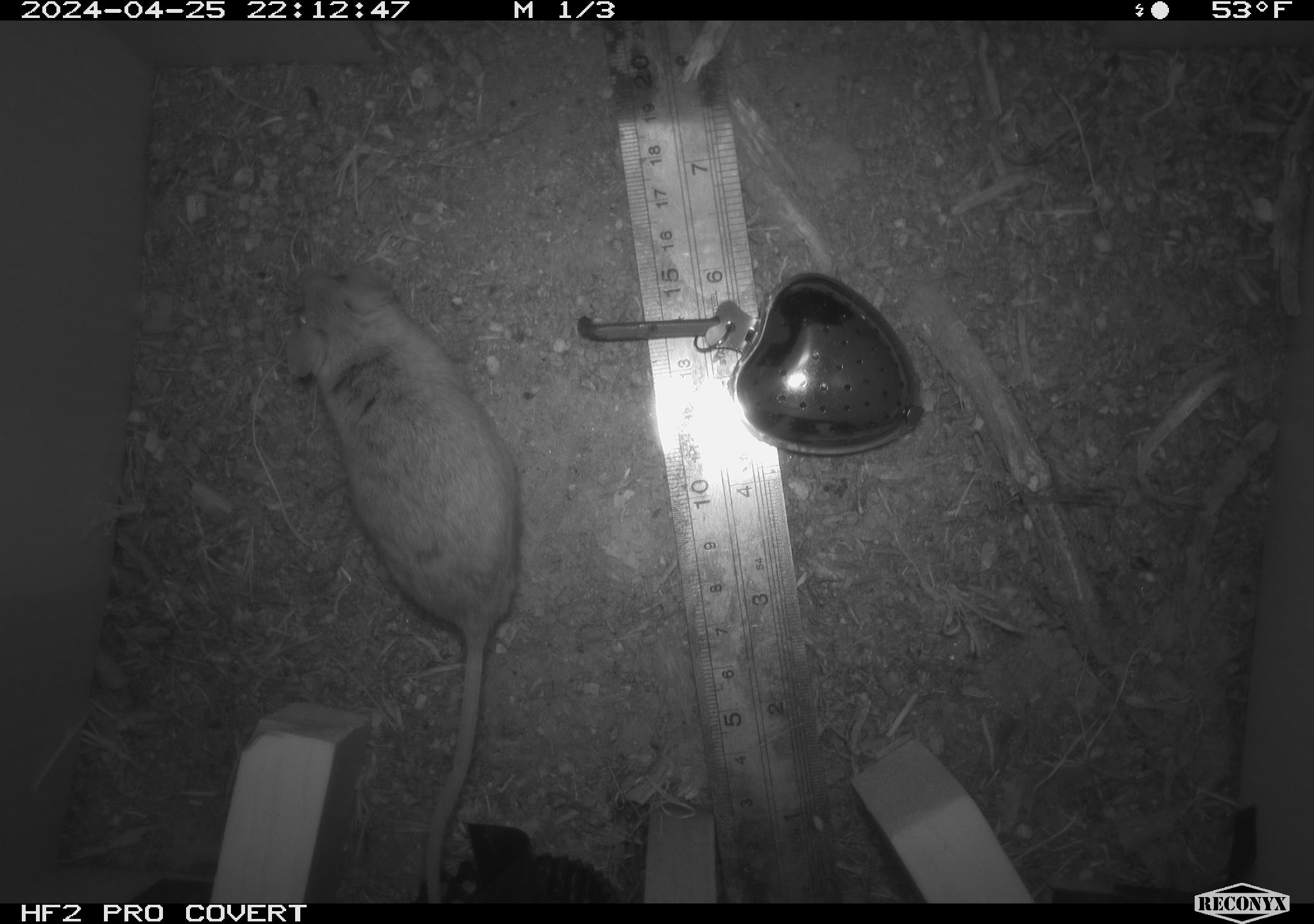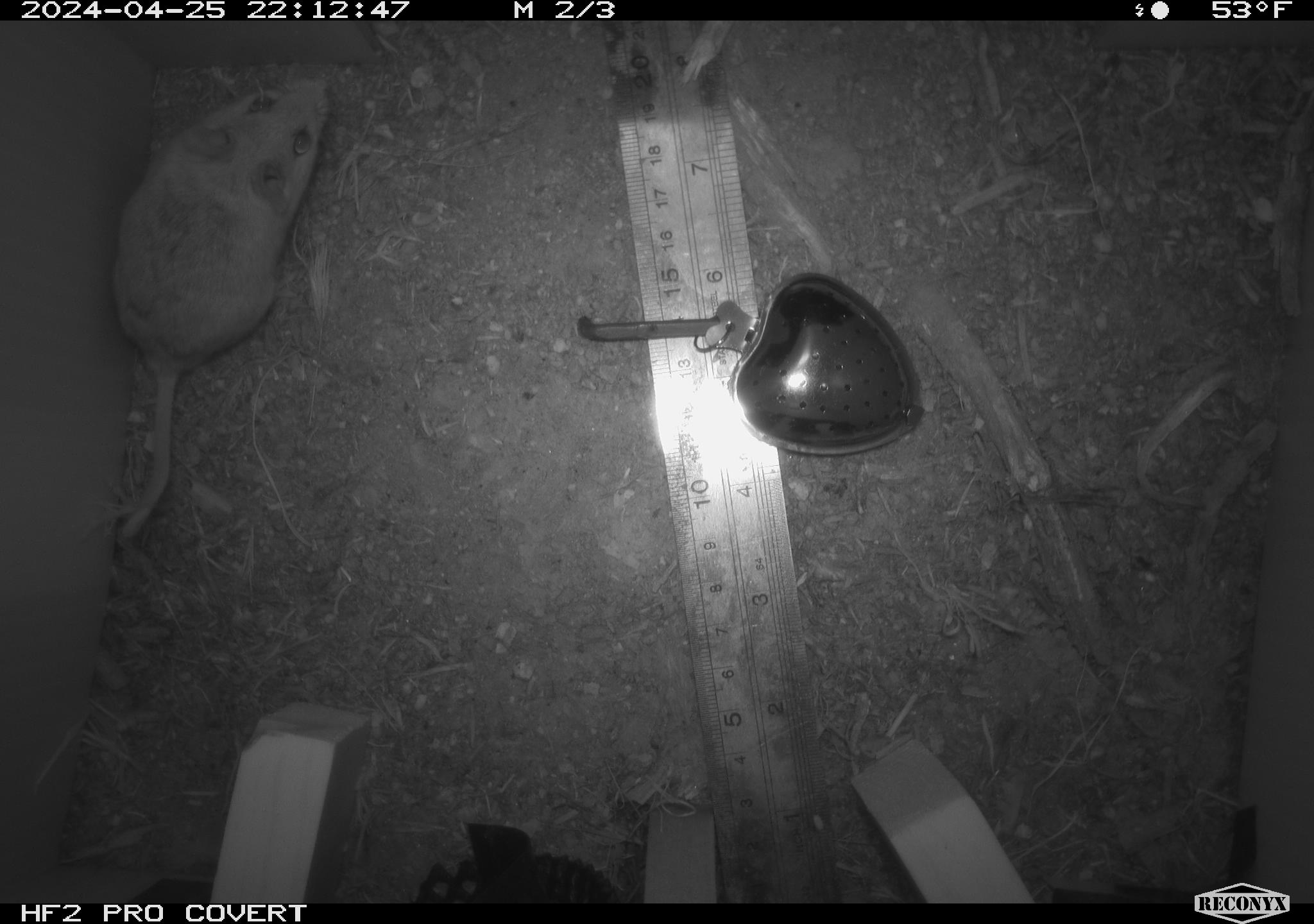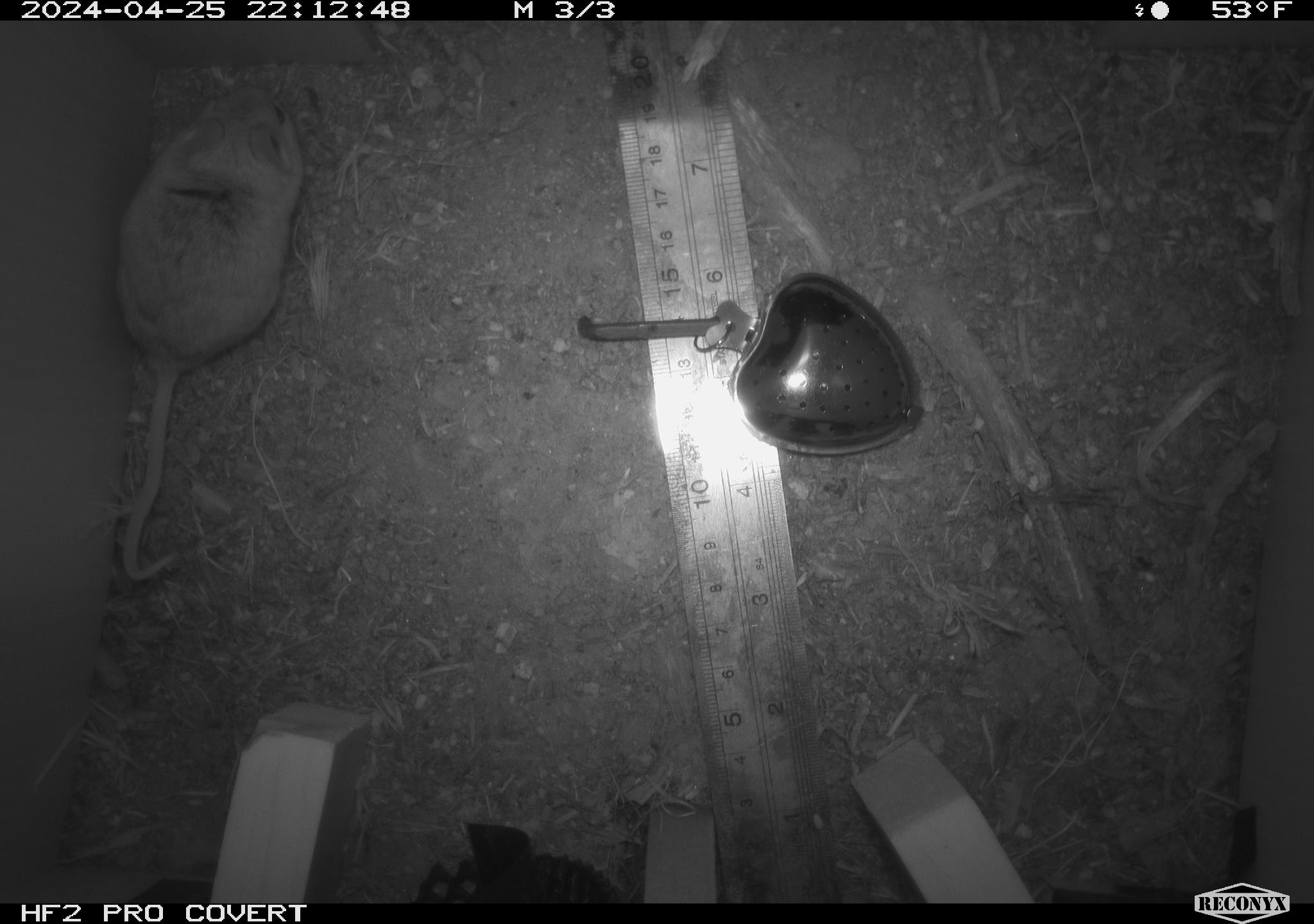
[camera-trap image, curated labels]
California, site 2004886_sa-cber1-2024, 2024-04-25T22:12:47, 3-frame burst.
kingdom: Animalia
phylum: Chordata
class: Mammalia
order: Rodentia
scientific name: Rodentia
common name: mouse species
Mouse species (Rodentia).